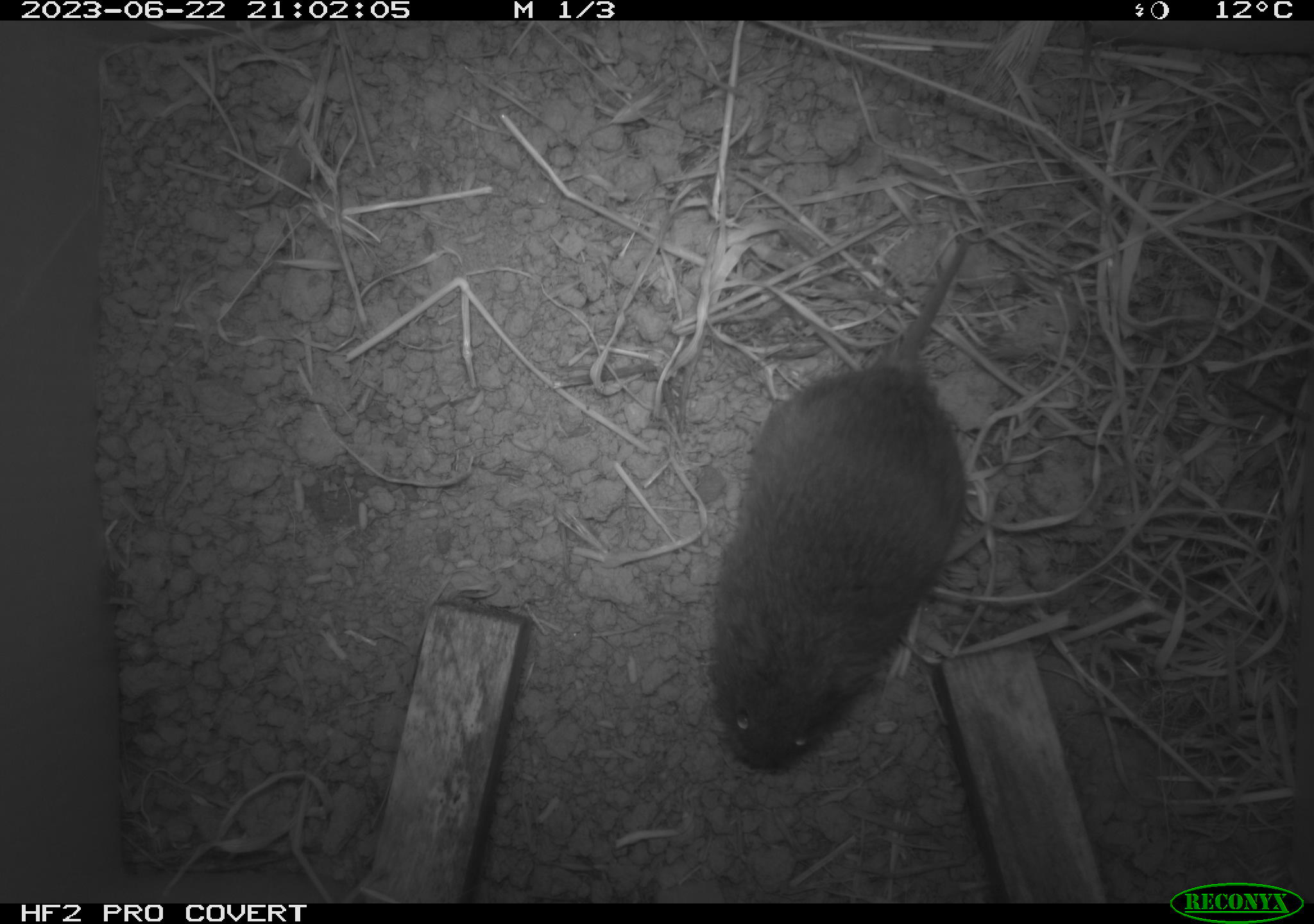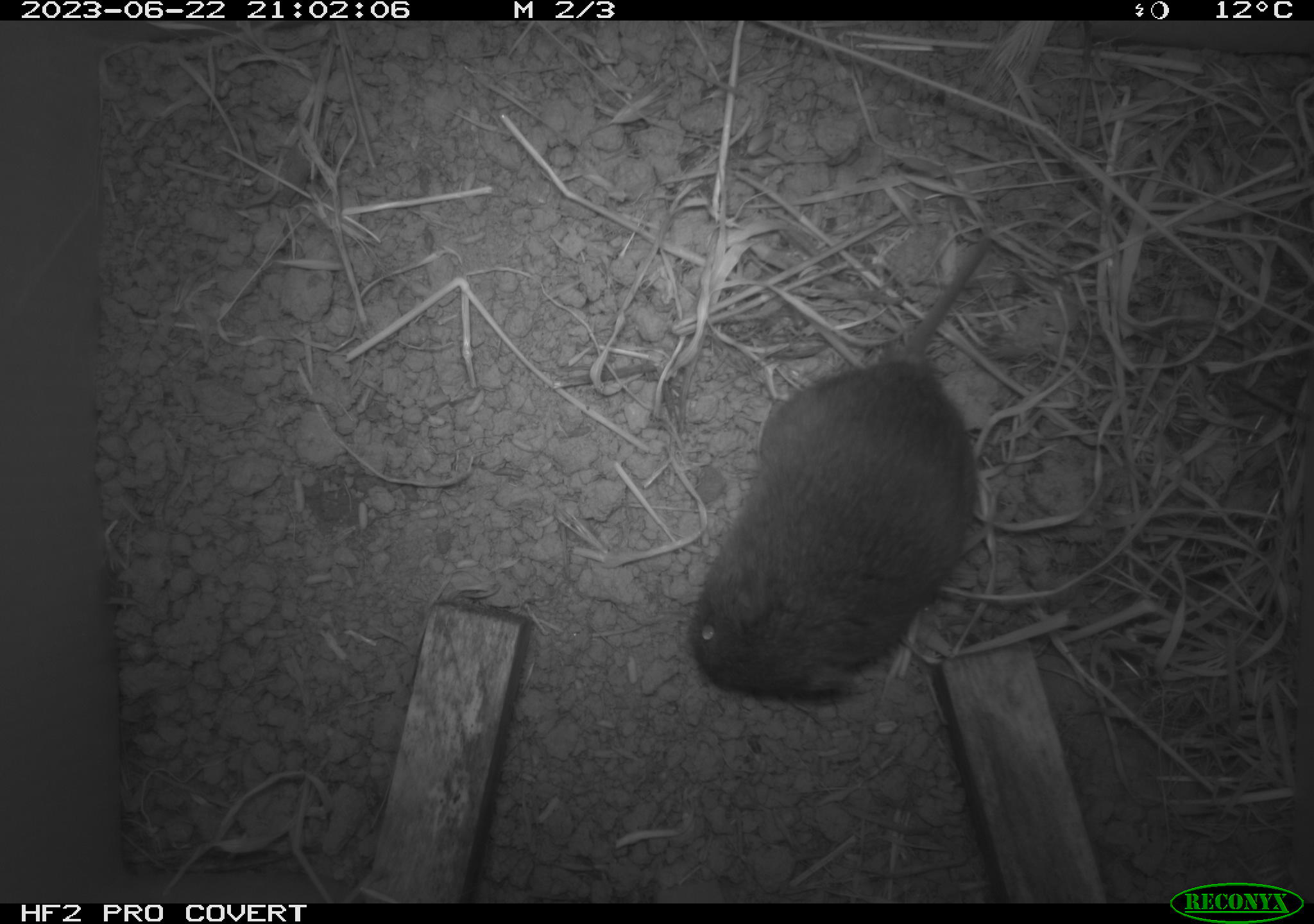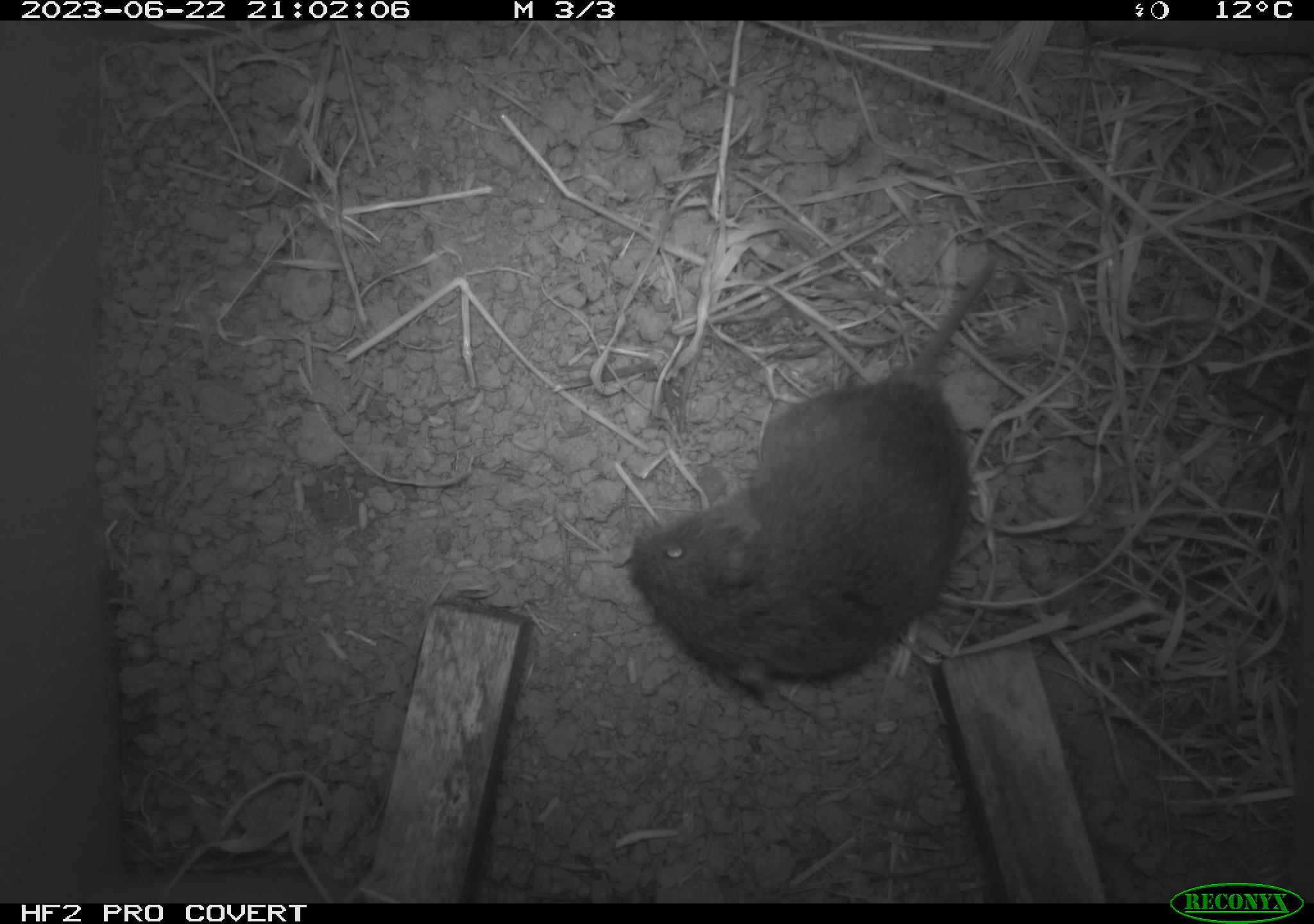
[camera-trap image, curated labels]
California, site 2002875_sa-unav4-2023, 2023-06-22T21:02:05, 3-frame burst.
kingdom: Animalia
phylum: Chordata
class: Mammalia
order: Rodentia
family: Cricetidae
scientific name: Arvicolinae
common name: voles, lemmings, and muskrats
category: arvicolinae subfamily